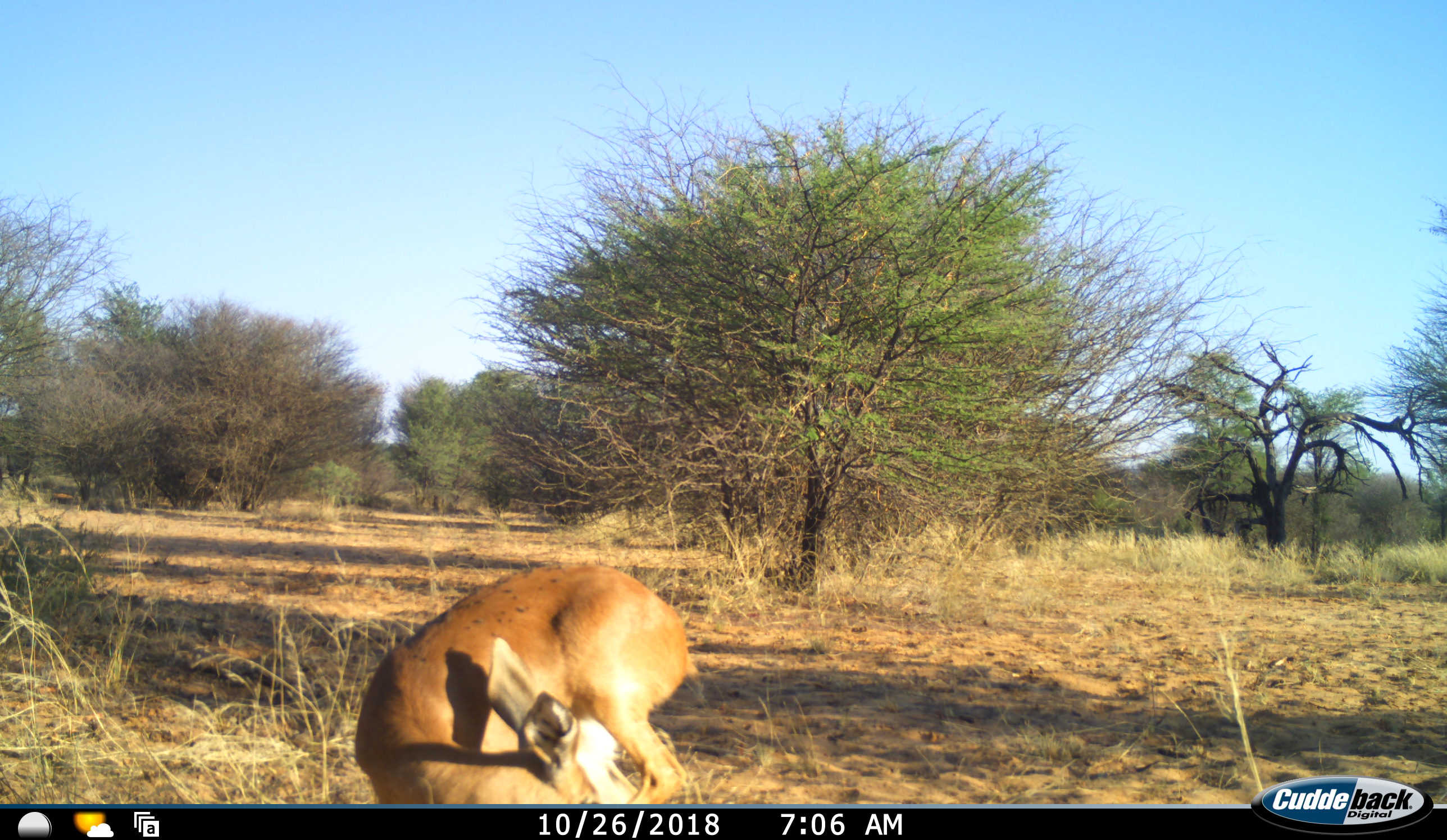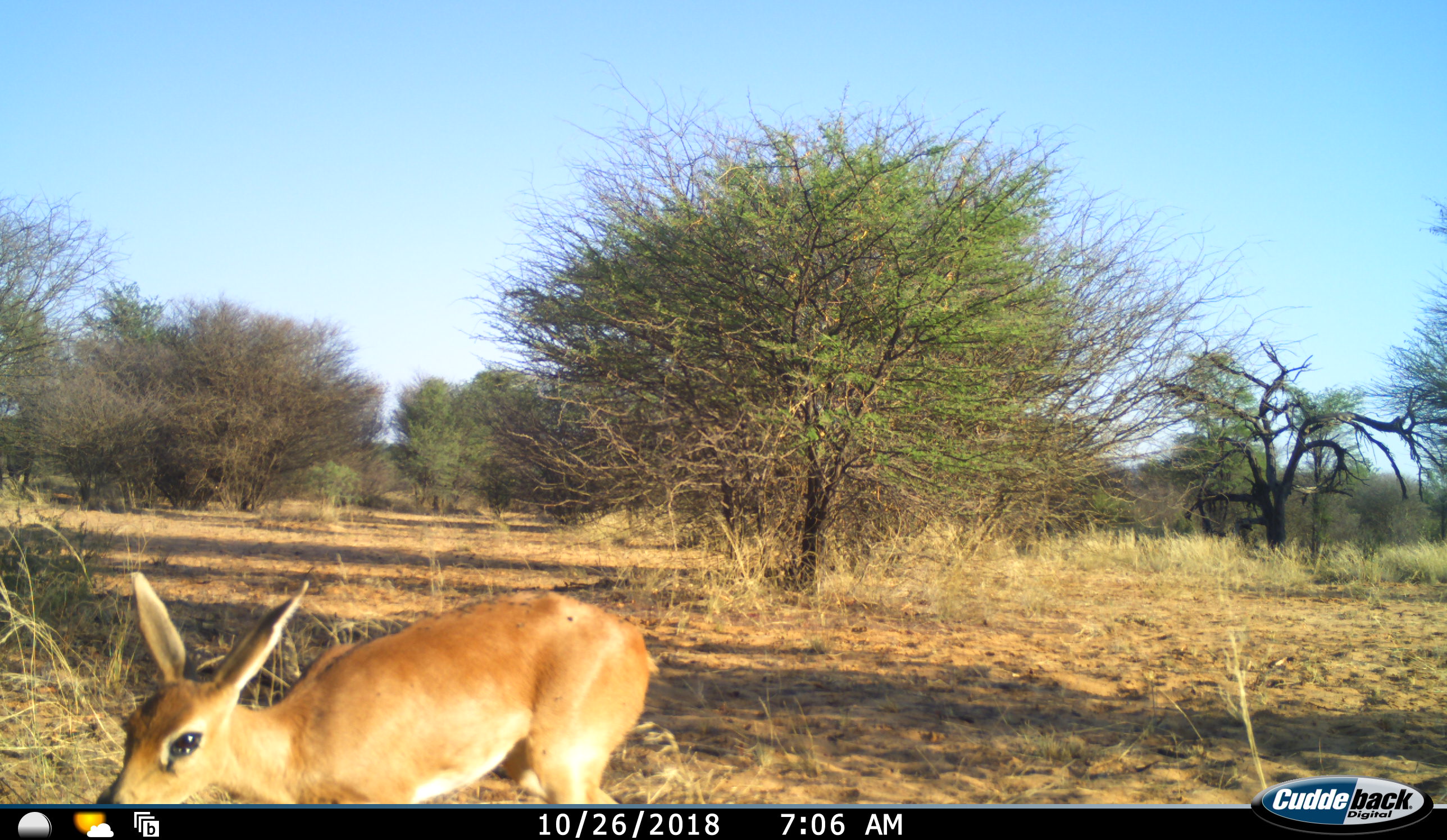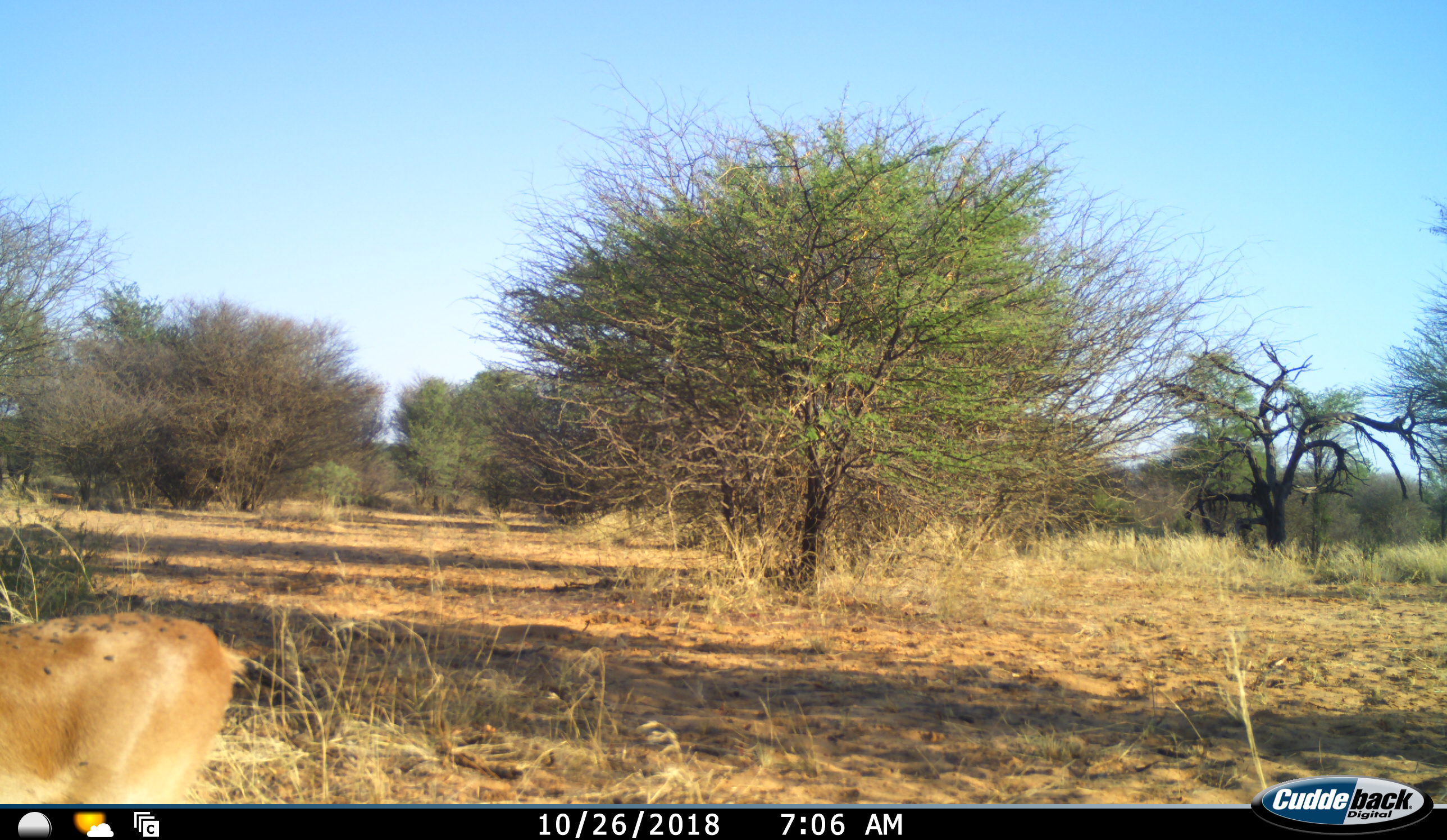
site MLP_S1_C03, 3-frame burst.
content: unidentified animal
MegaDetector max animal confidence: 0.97